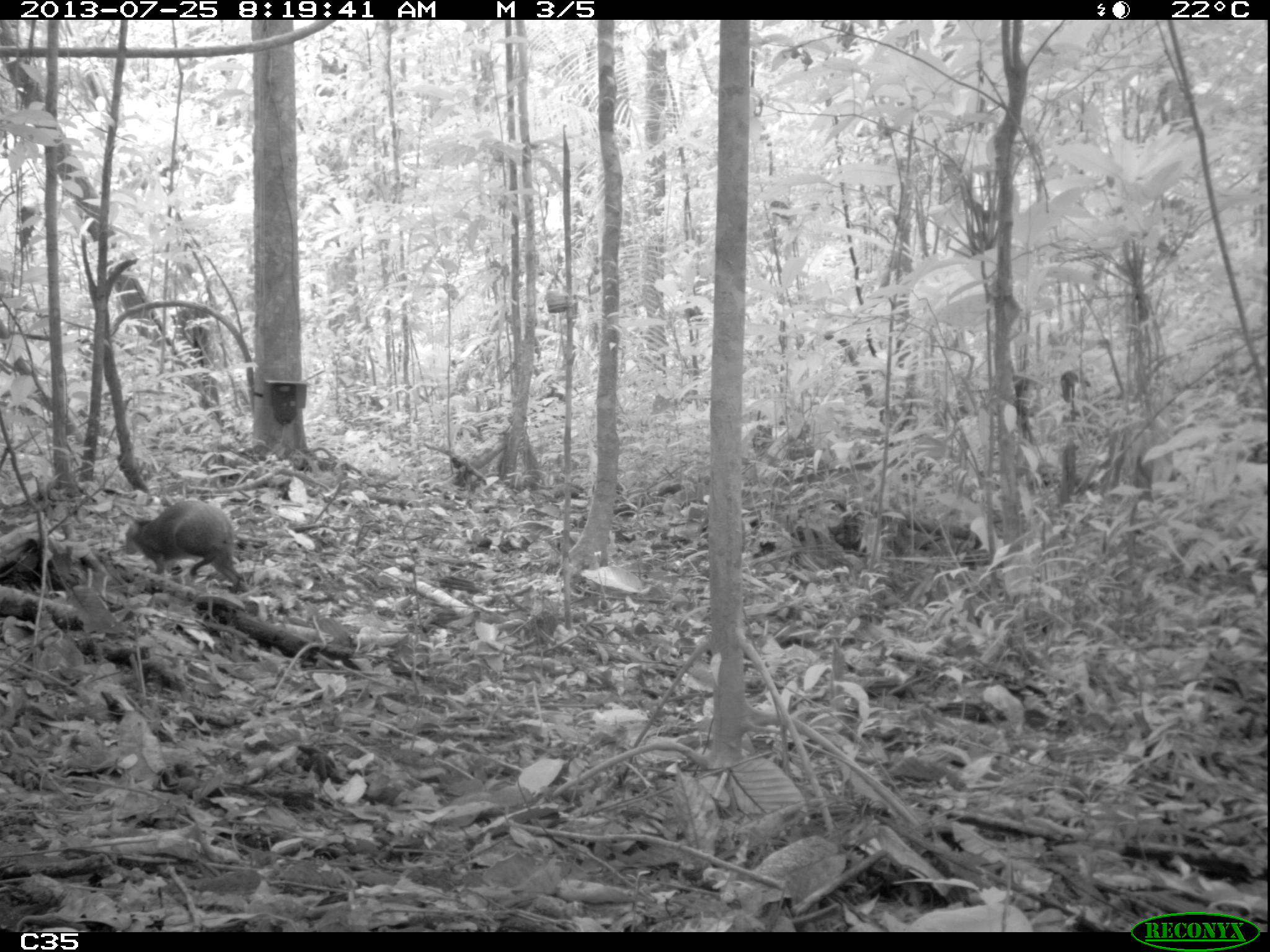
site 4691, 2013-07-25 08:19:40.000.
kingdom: Animalia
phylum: Chordata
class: Mammalia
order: Rodentia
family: Dasyproctidae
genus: Dasyprocta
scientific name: Dasyprocta leporina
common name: red-rumped agouti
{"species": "Dasyprocta leporina (red-rumped agouti)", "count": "1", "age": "adult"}